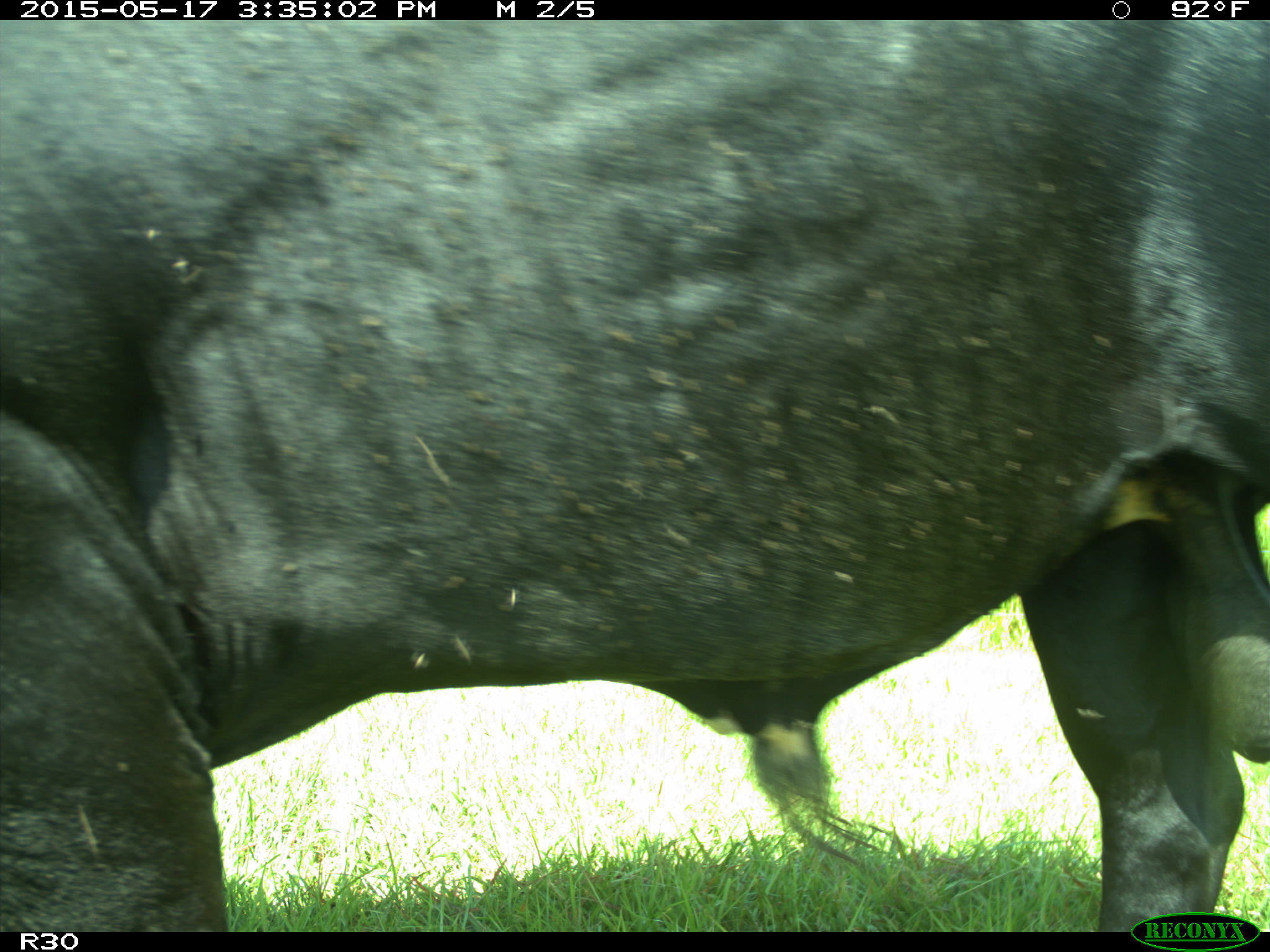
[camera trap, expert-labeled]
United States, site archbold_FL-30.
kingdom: Animalia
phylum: Chordata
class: Mammalia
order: Artiodactyla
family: Bovidae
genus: Bos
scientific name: Bos taurus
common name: domestic cow